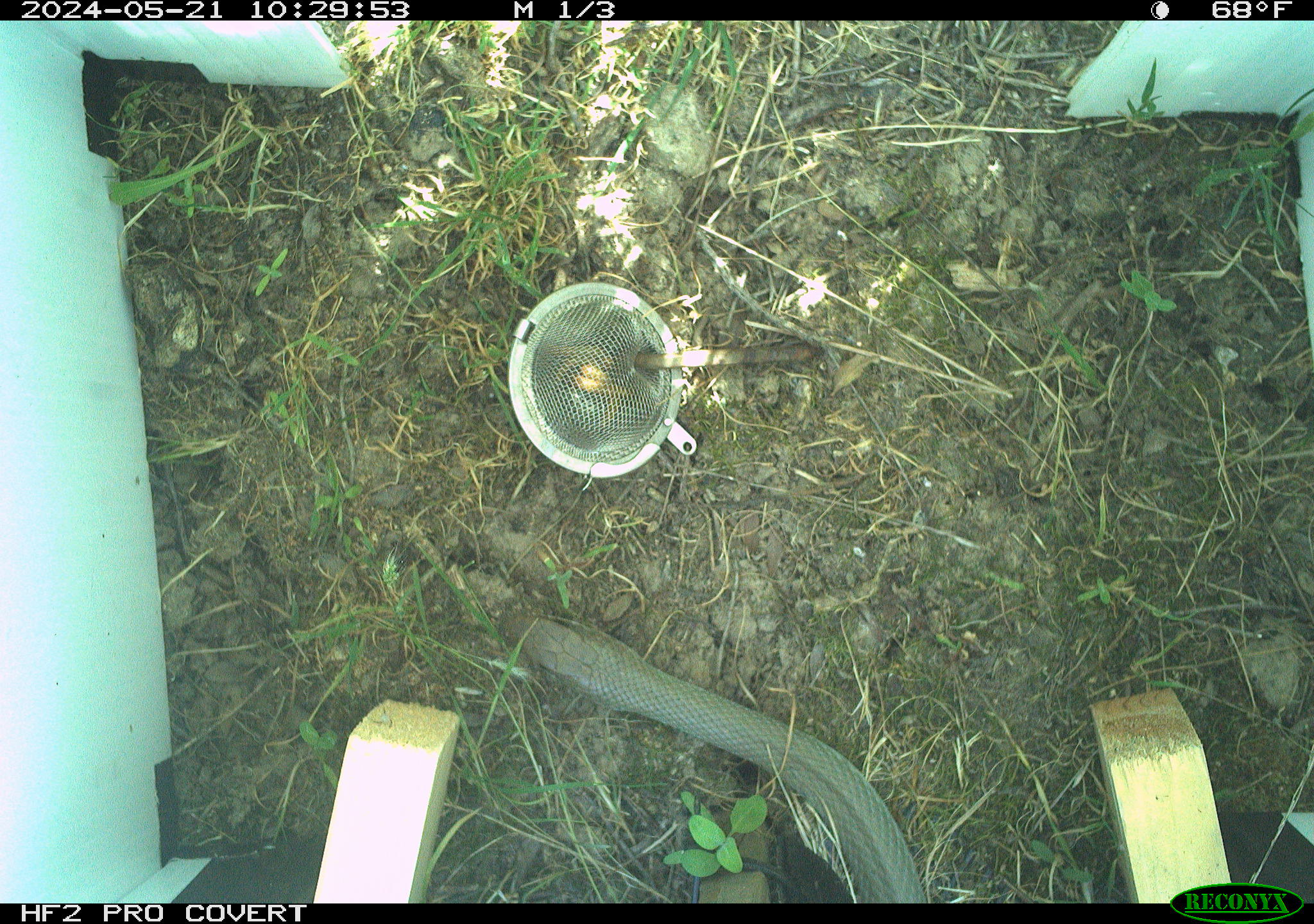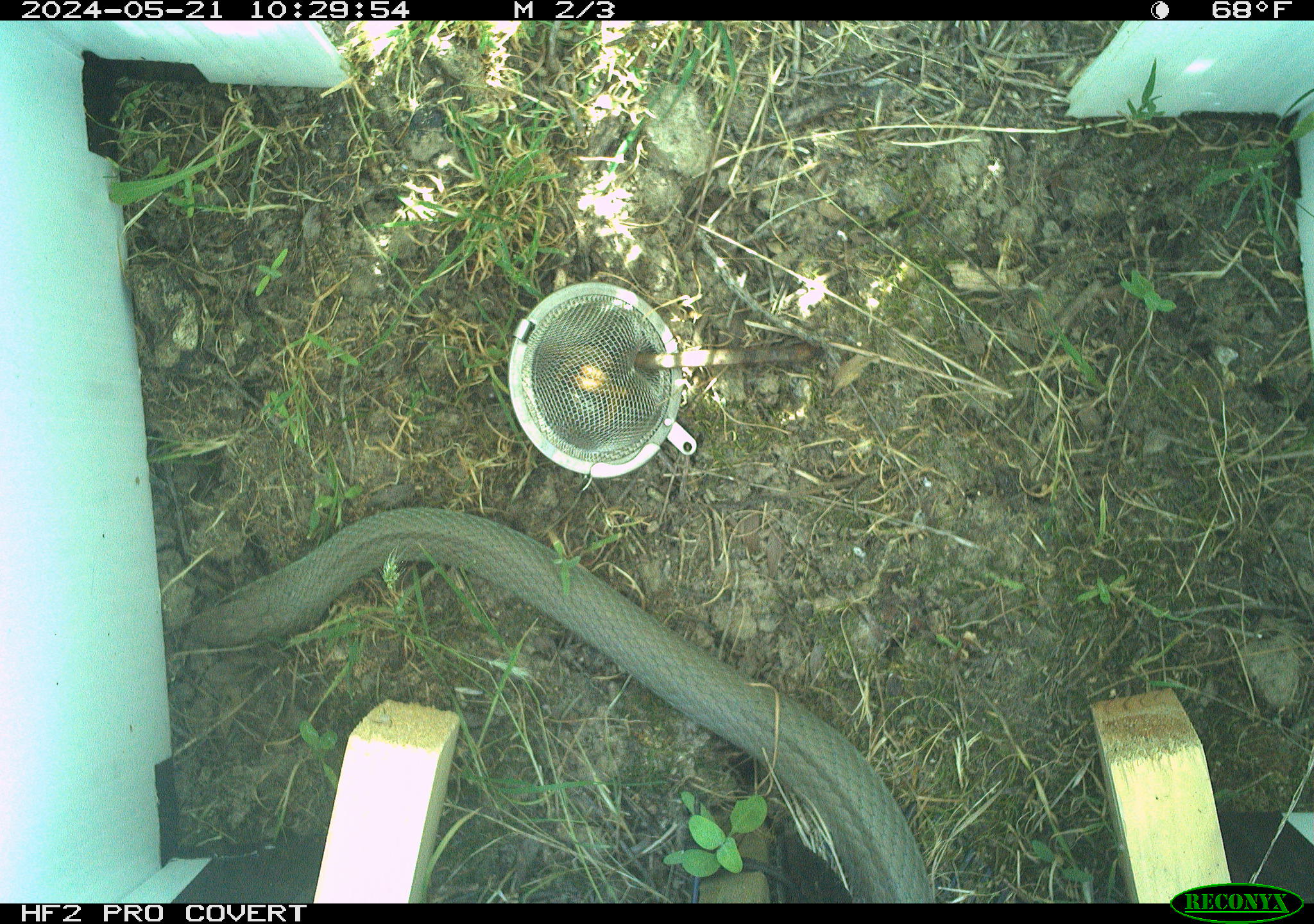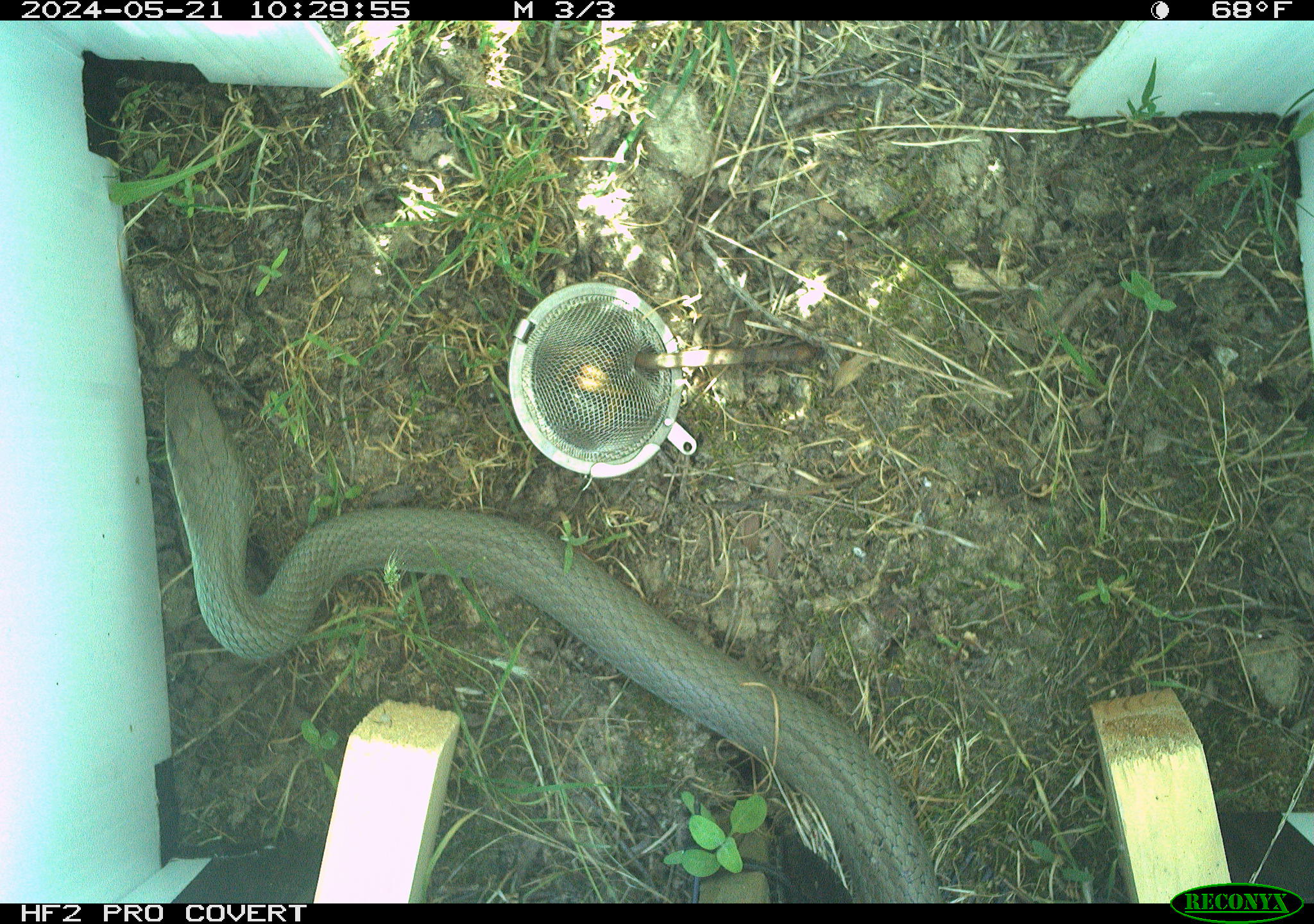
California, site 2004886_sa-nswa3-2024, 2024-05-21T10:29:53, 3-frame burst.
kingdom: Animalia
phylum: Chordata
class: Reptilia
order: Squamata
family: Colubridae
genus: Coluber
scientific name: Coluber constrictor mormon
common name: western yellow-bellied racer